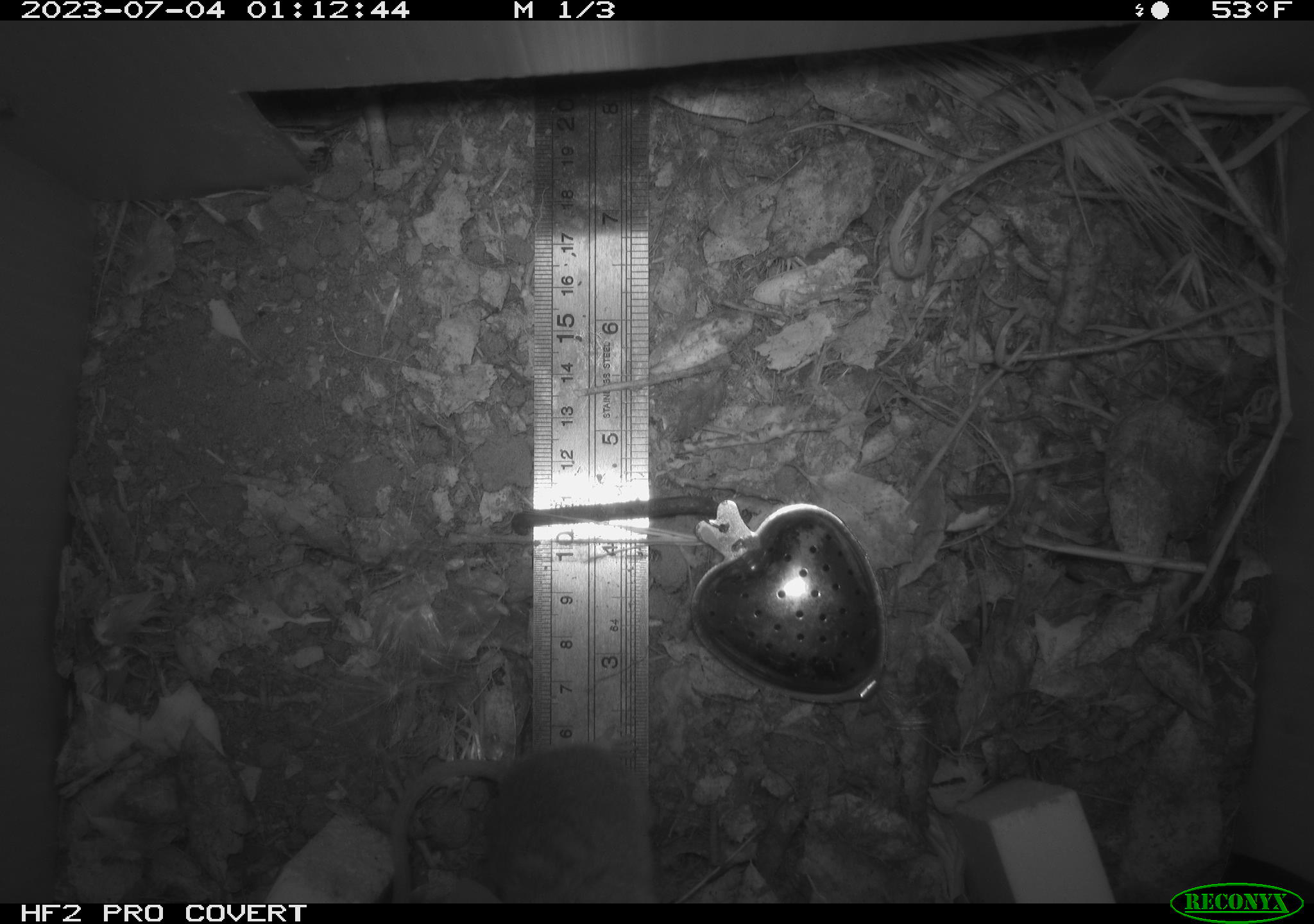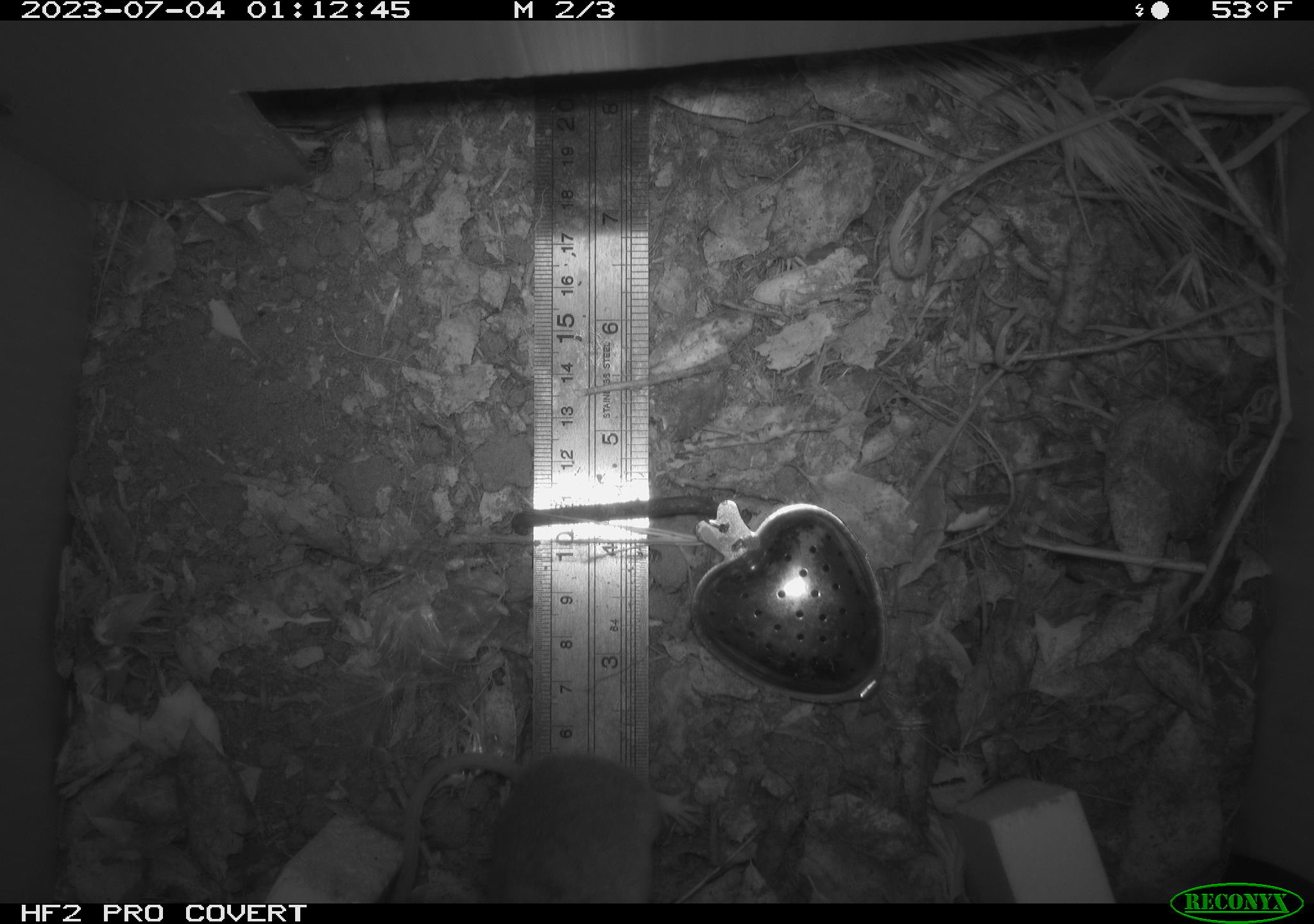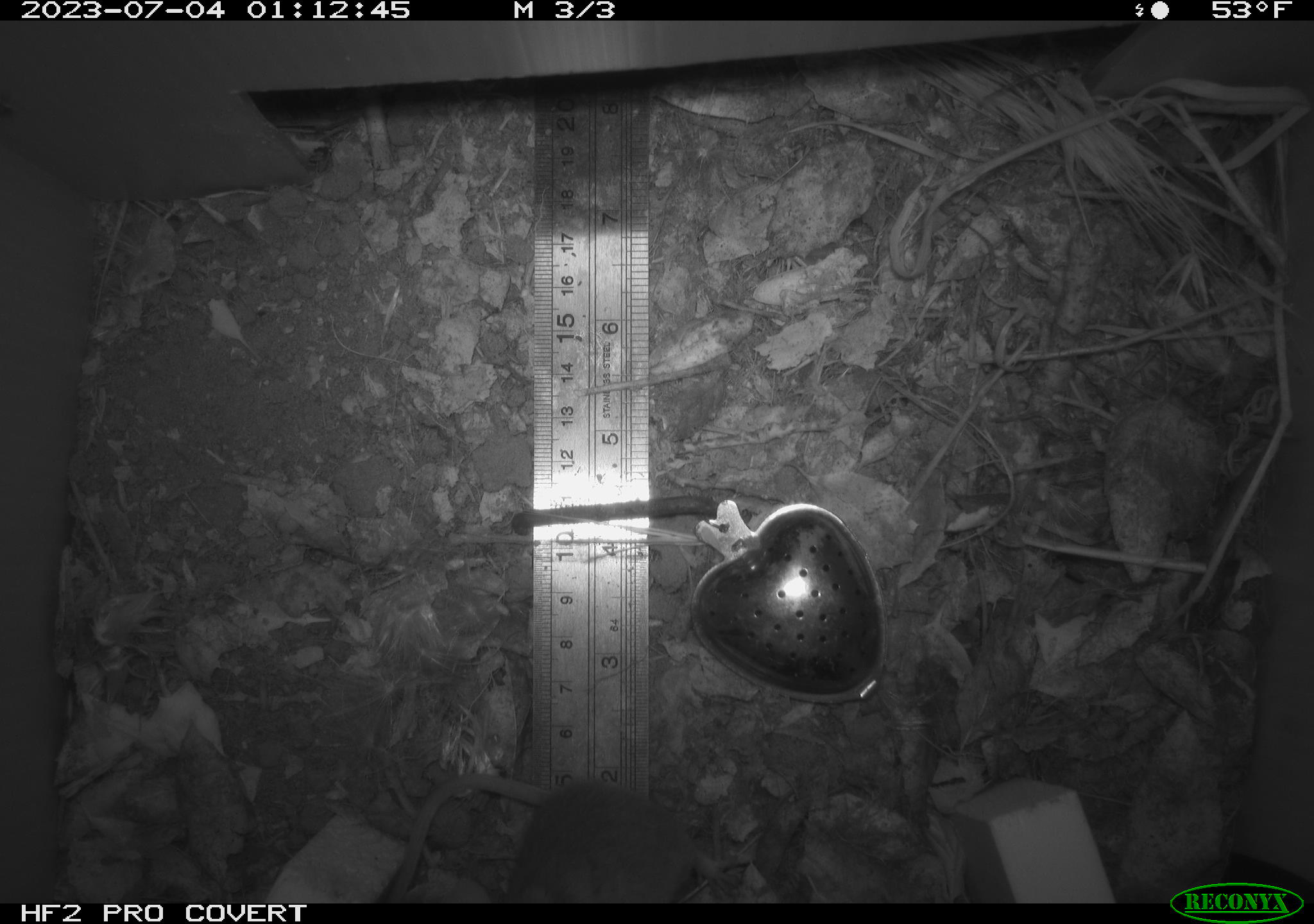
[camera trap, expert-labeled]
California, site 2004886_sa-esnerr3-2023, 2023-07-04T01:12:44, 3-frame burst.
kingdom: Animalia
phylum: Chordata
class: Mammalia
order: Rodentia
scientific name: Rodentia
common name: mouse species